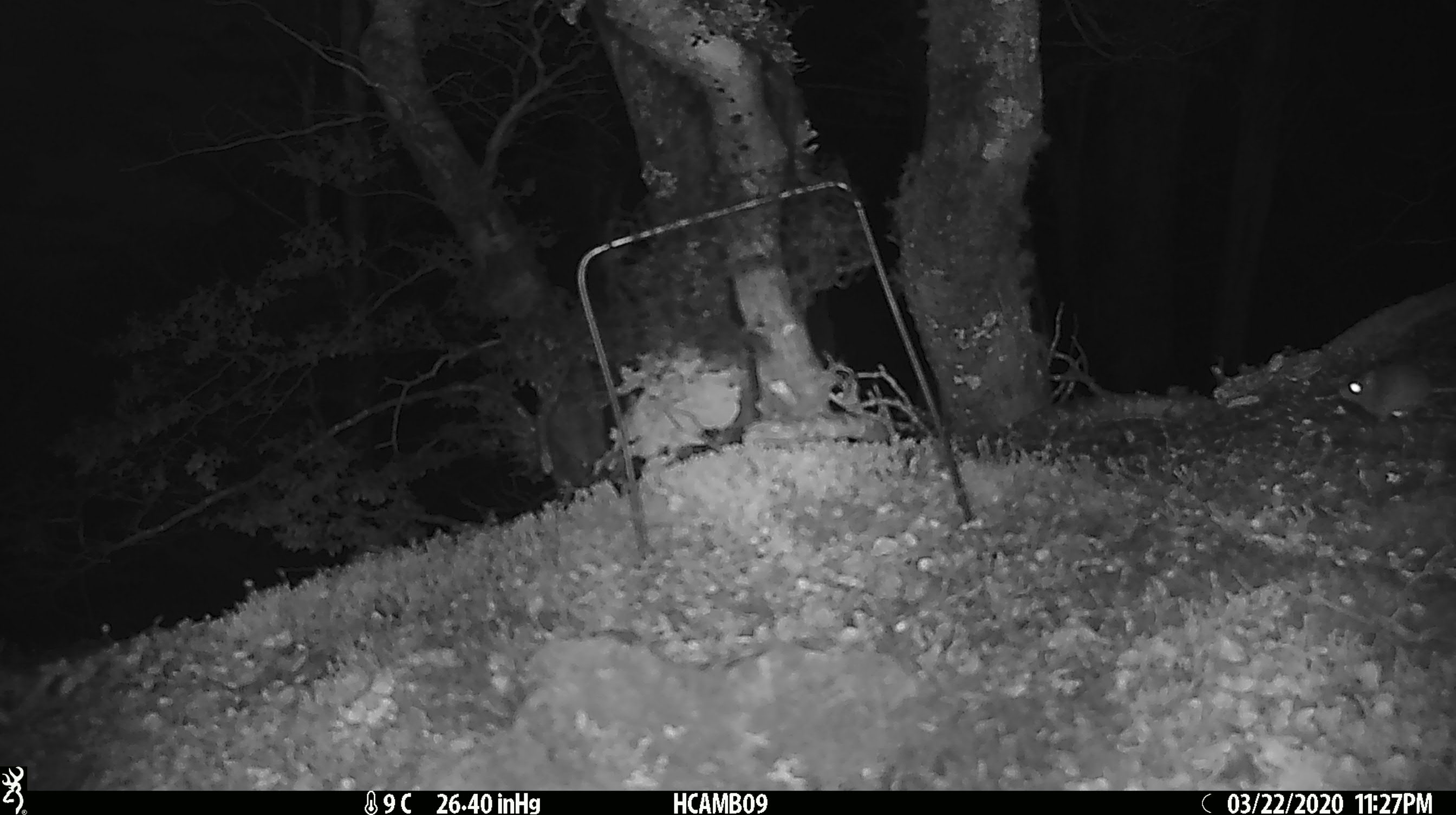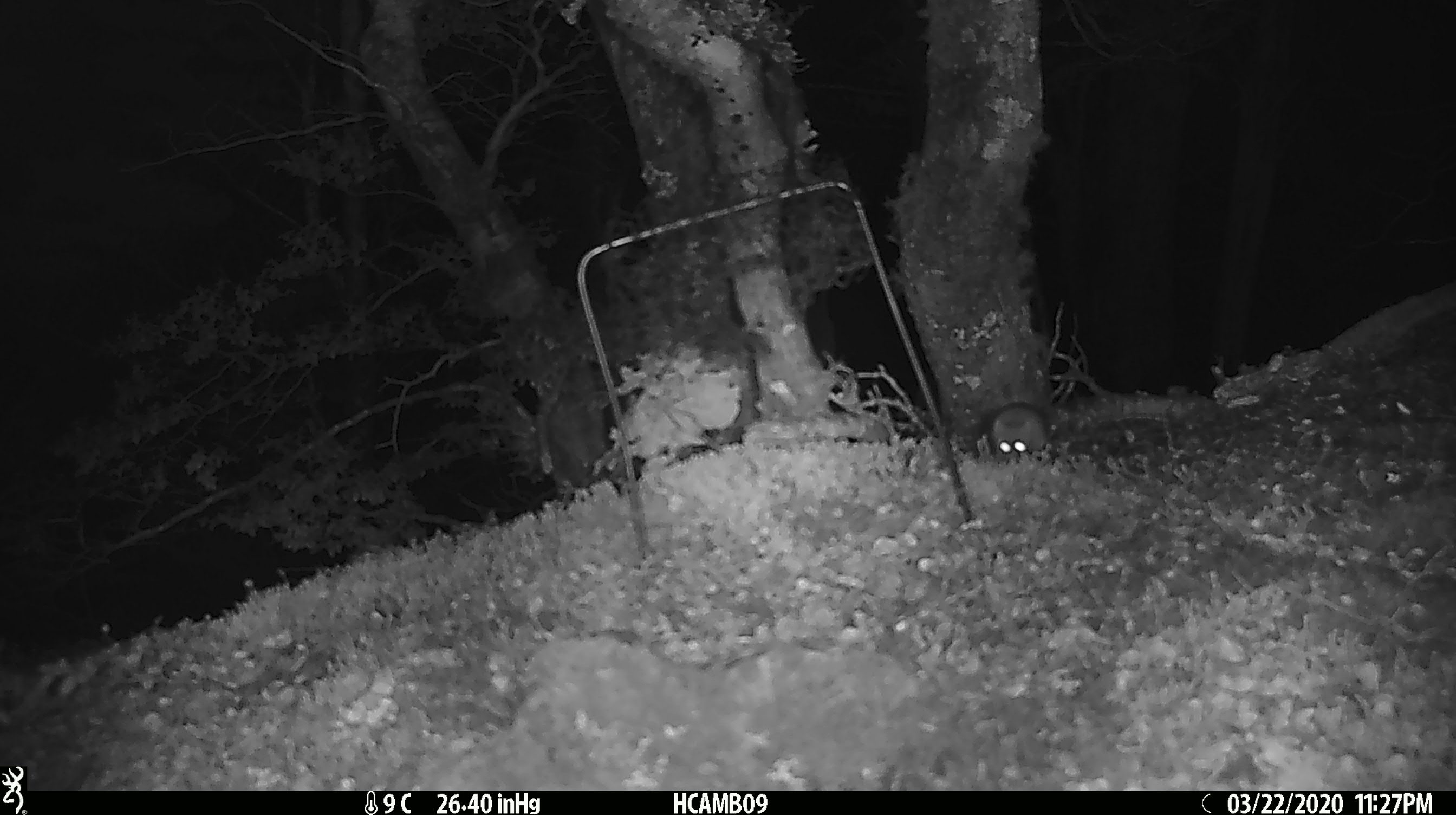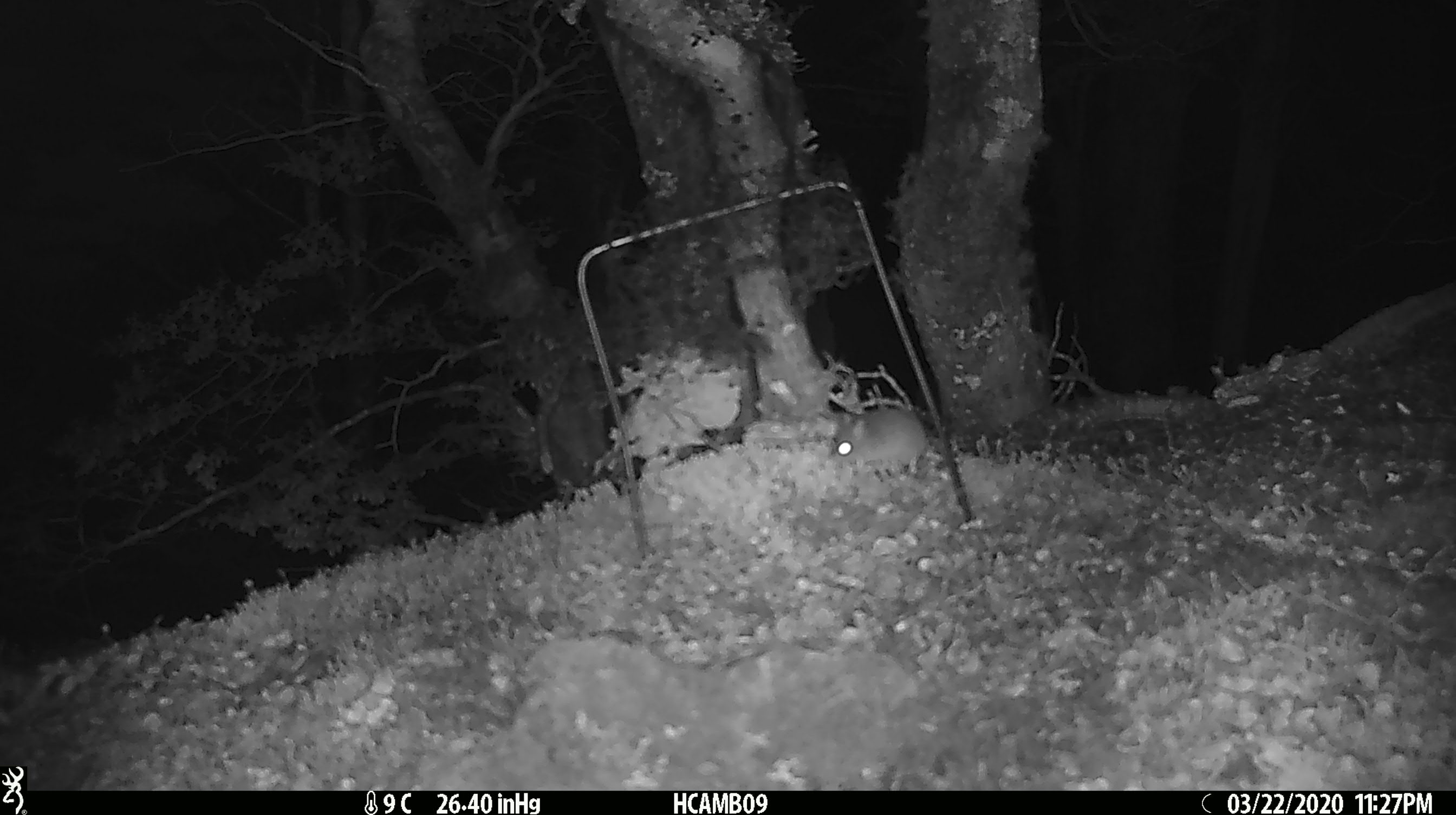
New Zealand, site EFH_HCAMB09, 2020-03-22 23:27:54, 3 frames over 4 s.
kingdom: Animalia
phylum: Chordata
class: Mammalia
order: Rodentia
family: Muridae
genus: Mus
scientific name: Mus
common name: mouse